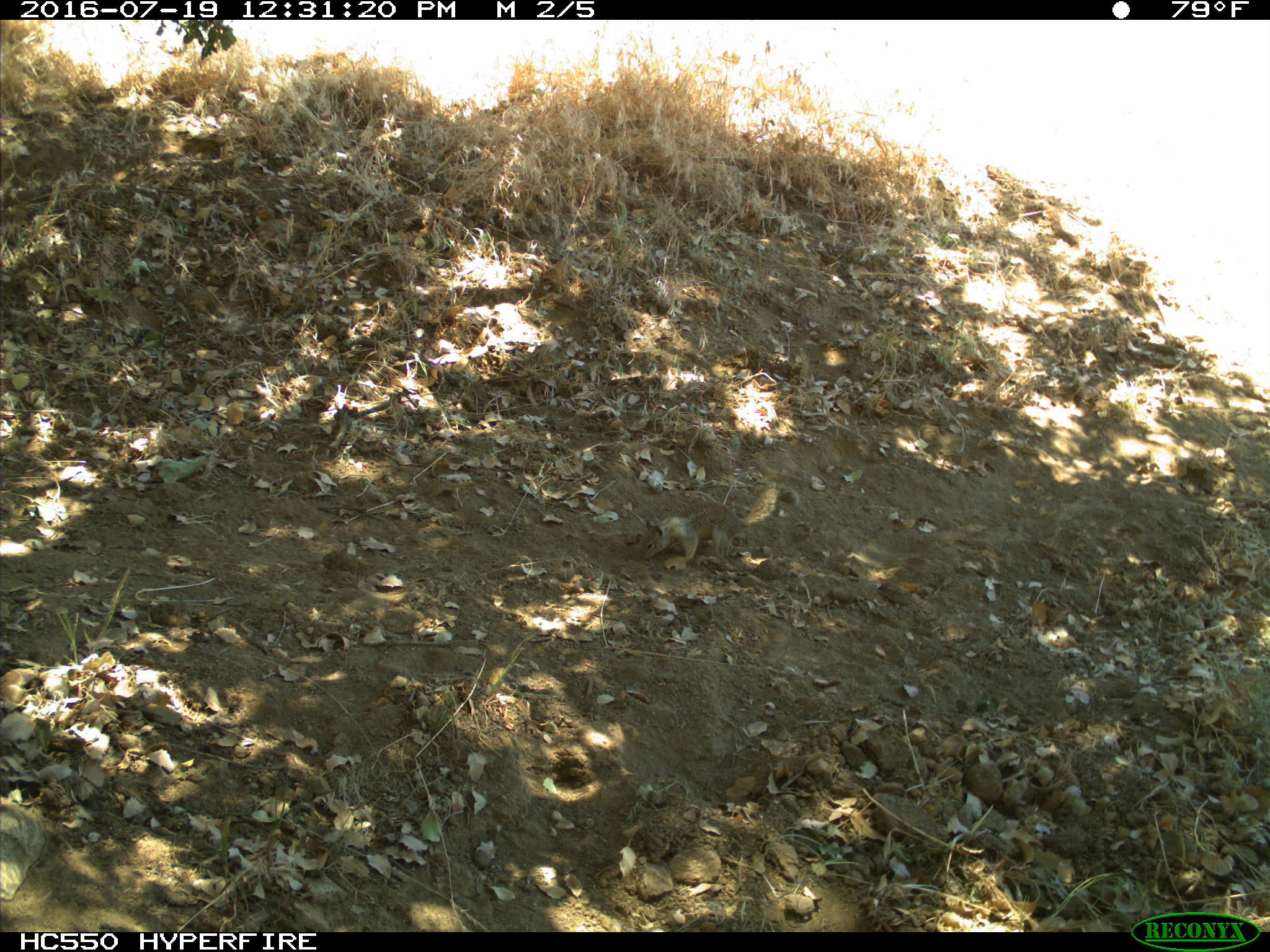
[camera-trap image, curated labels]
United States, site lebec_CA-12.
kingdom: Animalia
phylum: Chordata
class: Mammalia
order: Rodentia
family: Sciuridae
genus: Otospermophilus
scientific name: Otospermophilus beecheyi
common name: california ground squirrel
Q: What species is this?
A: Otospermophilus beecheyi (california ground squirrel).